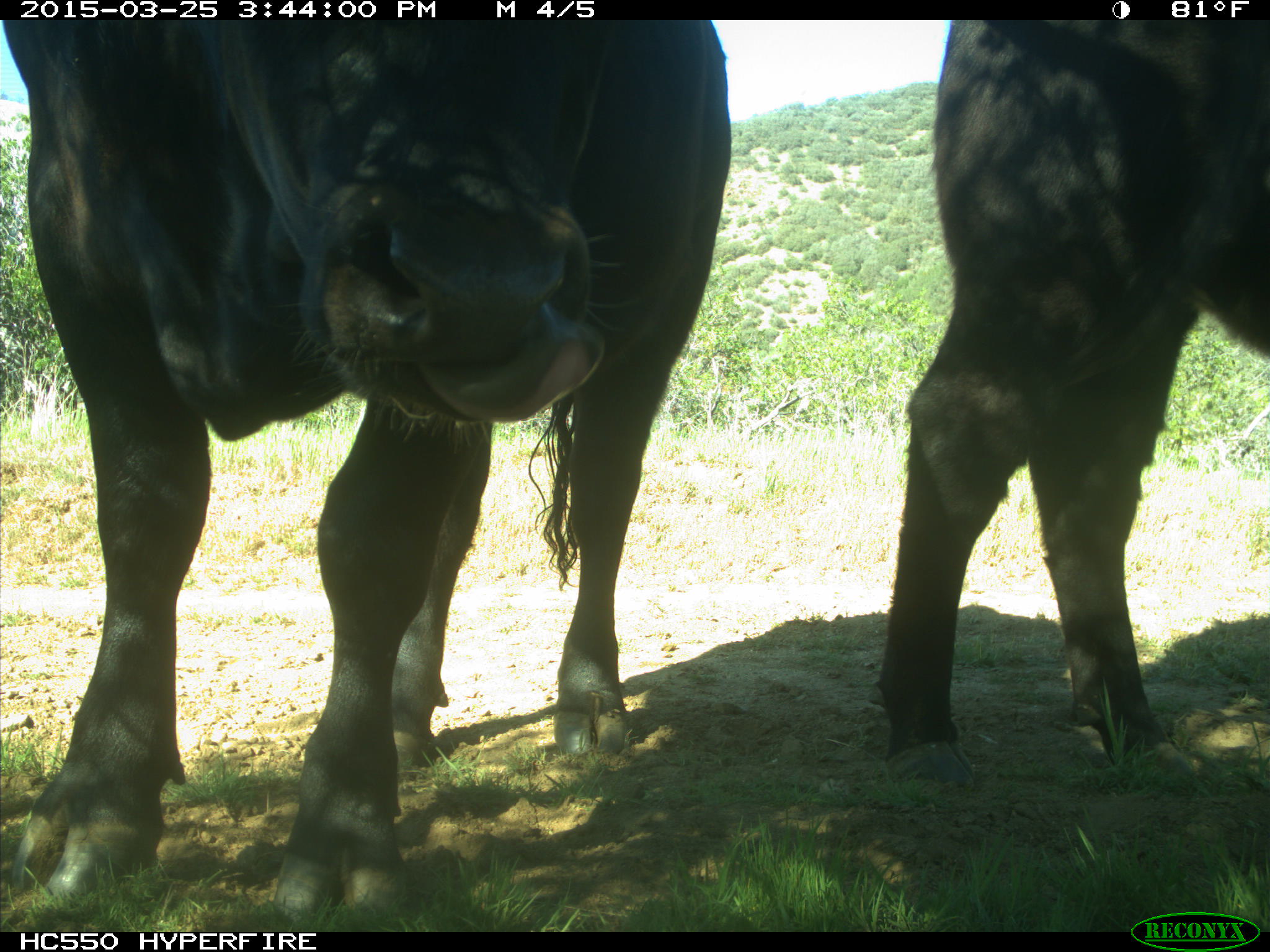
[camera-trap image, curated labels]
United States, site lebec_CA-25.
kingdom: Animalia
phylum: Chordata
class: Mammalia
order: Artiodactyla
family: Bovidae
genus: Bos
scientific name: Bos taurus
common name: domestic cow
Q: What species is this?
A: Bos taurus (domestic cow).